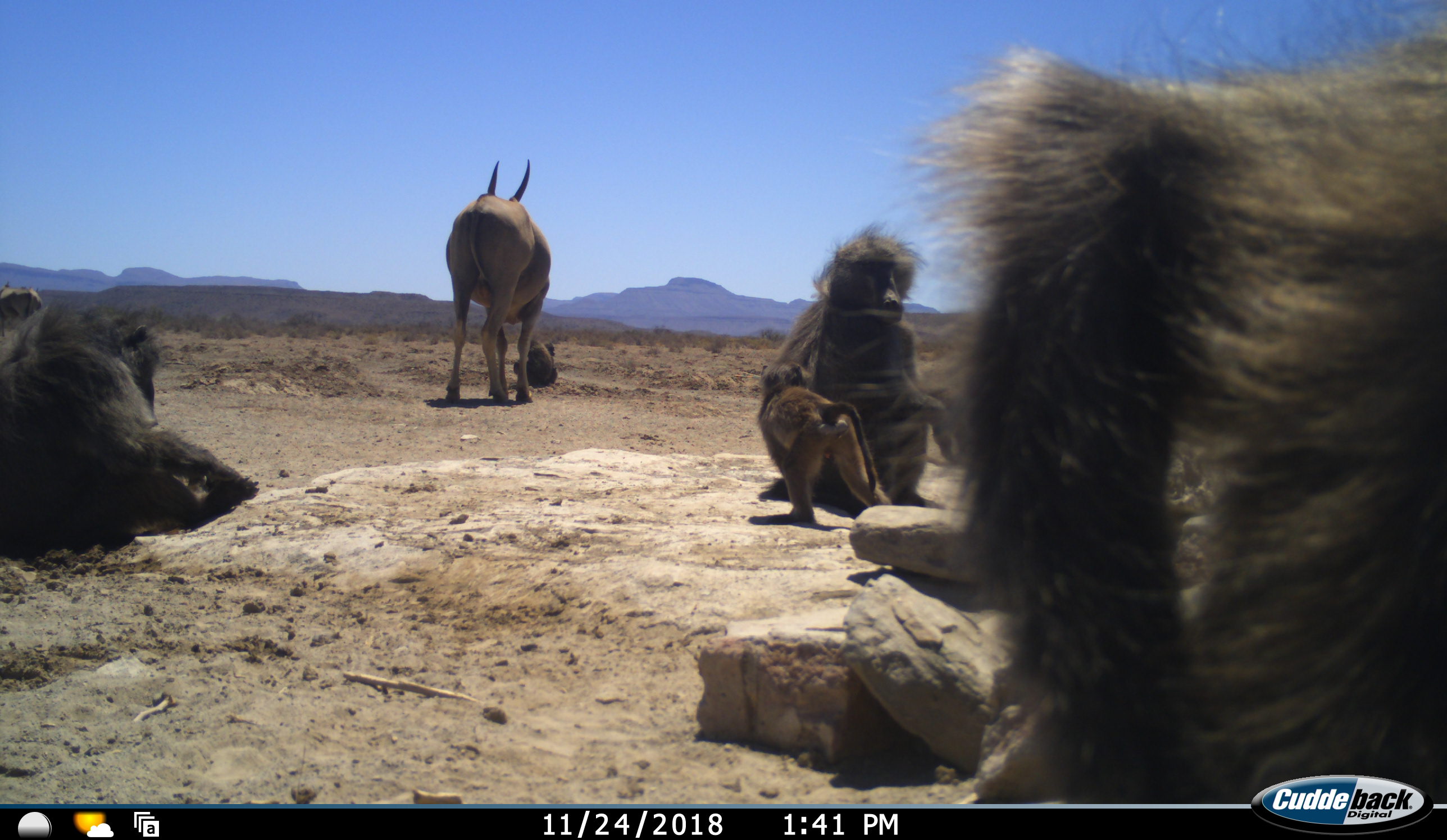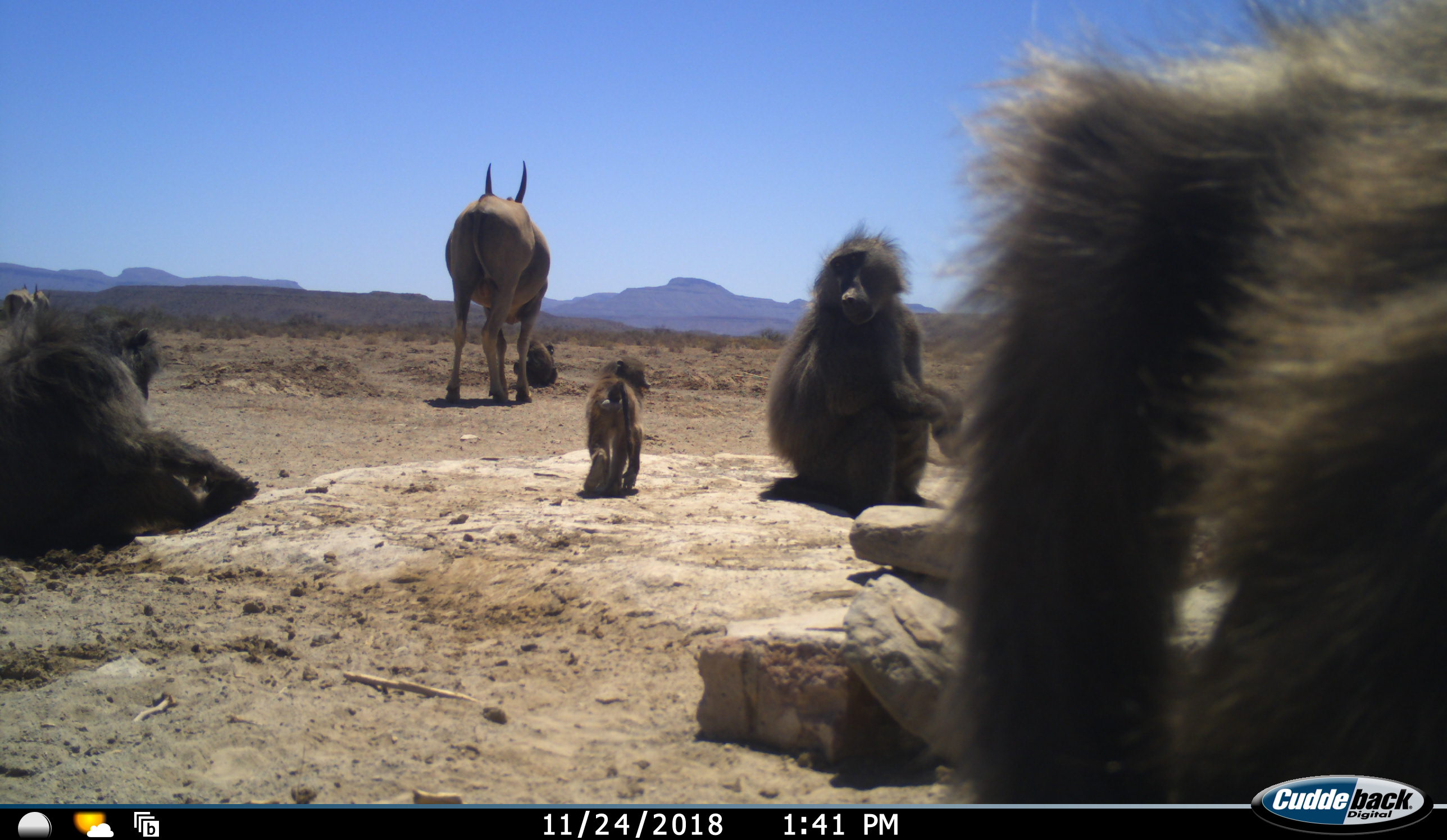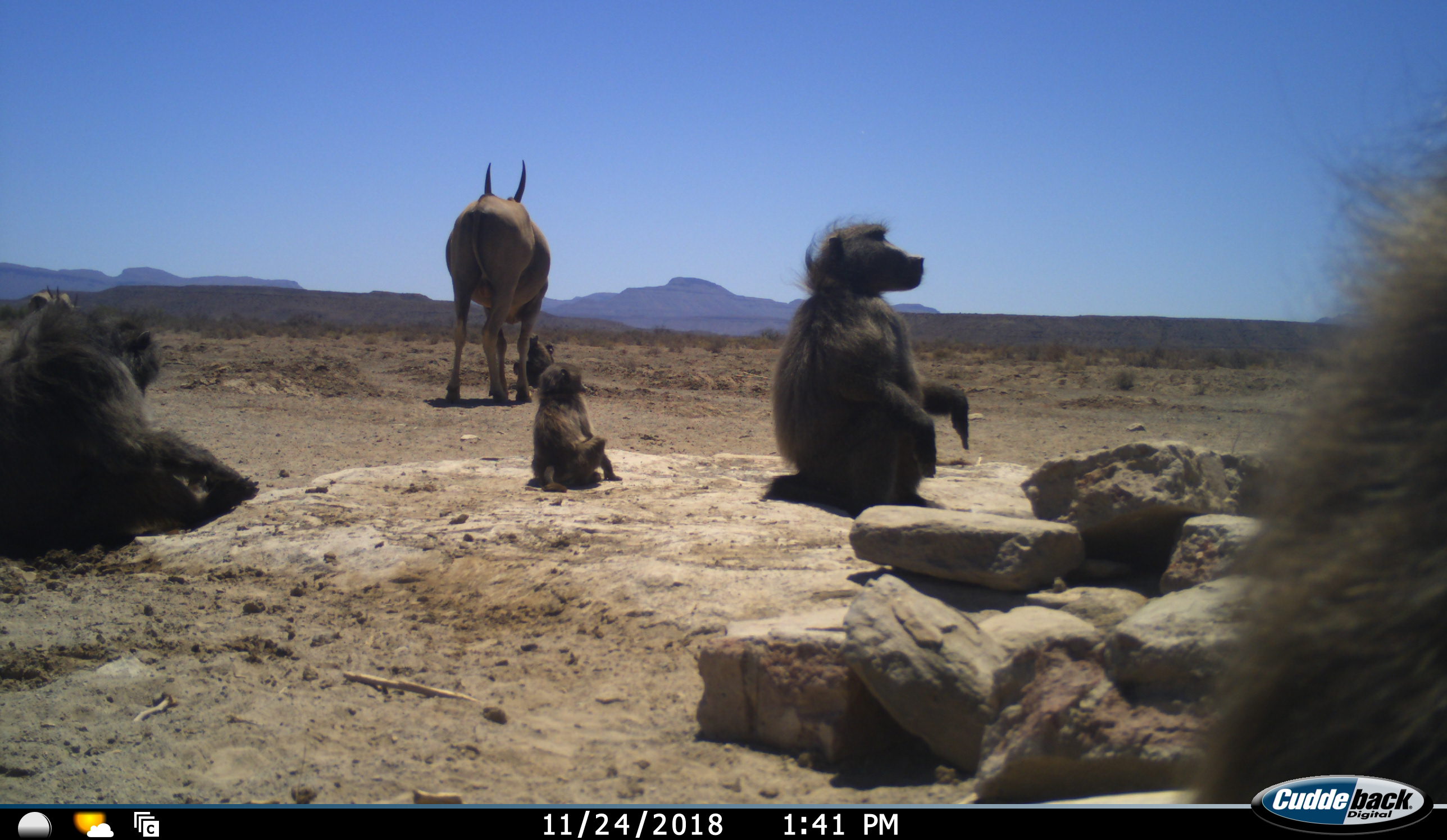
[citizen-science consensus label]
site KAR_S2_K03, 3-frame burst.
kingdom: Animalia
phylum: Chordata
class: Mammalia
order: Primates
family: Cercopithecidae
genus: Papio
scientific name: Papio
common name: baboon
Baboon (Papio), count 6. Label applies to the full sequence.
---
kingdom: Animalia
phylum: Chordata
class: Mammalia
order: Artiodactyla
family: Bovidae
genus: Tragelaphus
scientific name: Tragelaphus oryx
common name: eland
Eland (Tragelaphus oryx), count 1. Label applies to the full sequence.